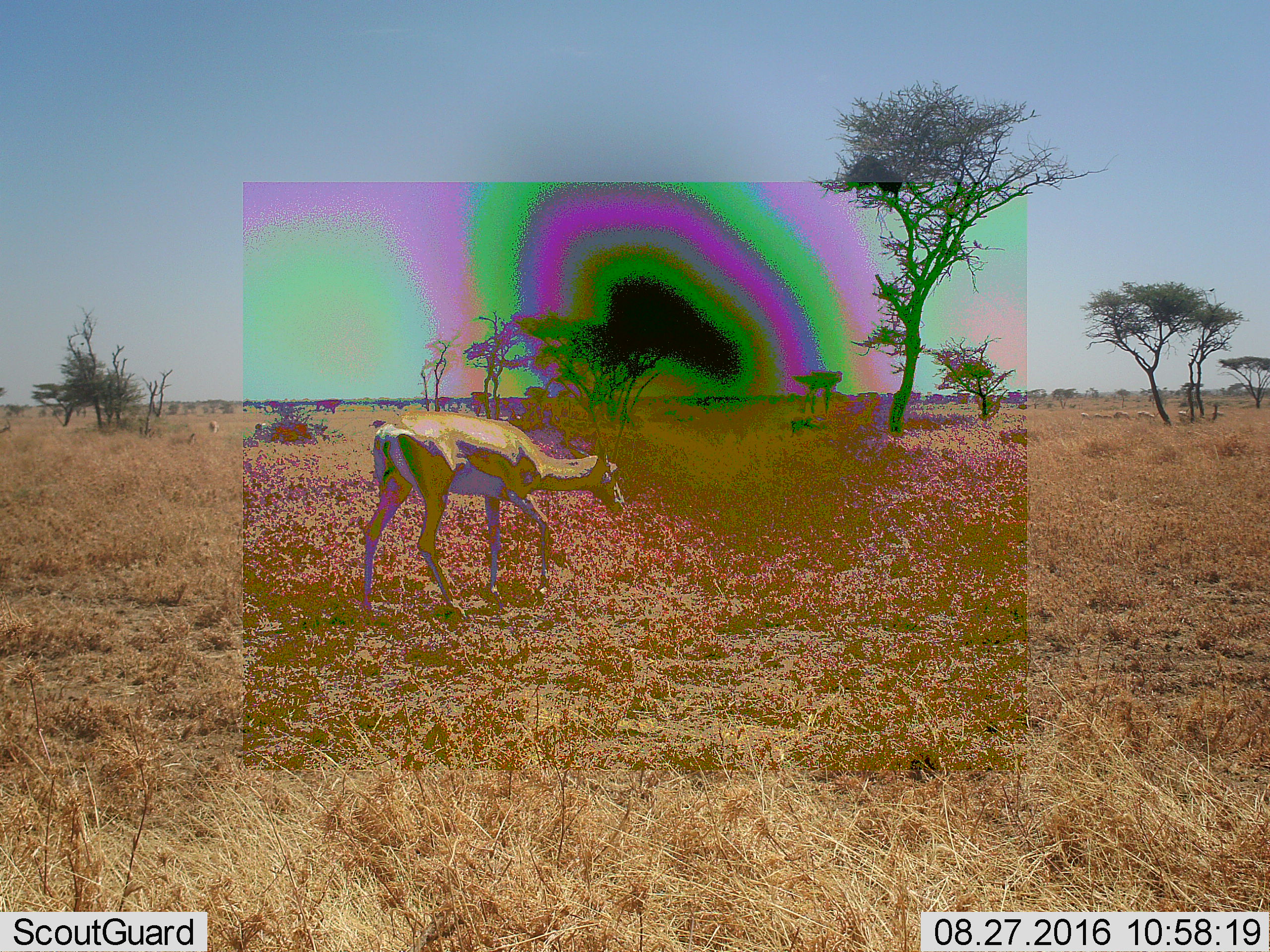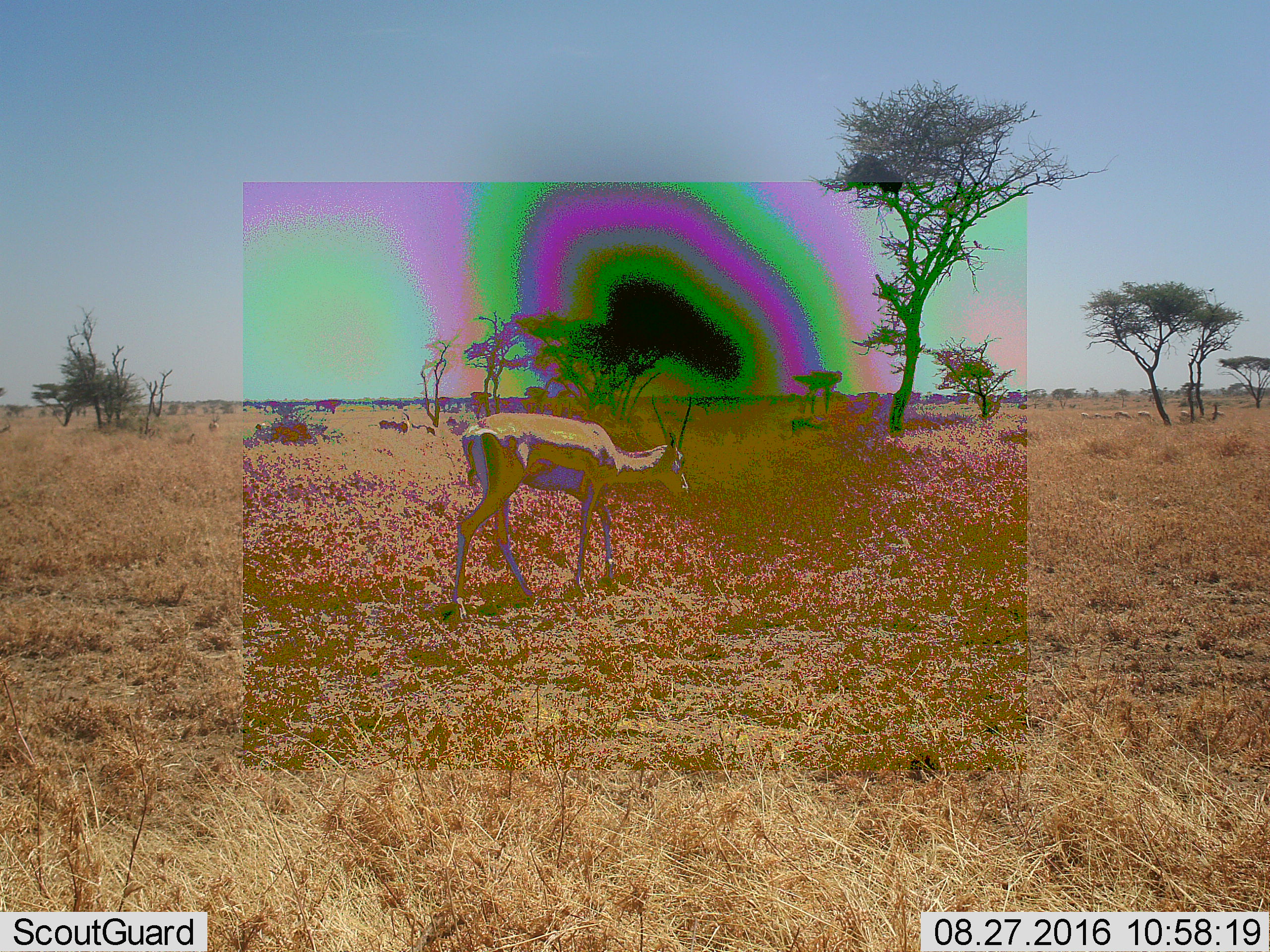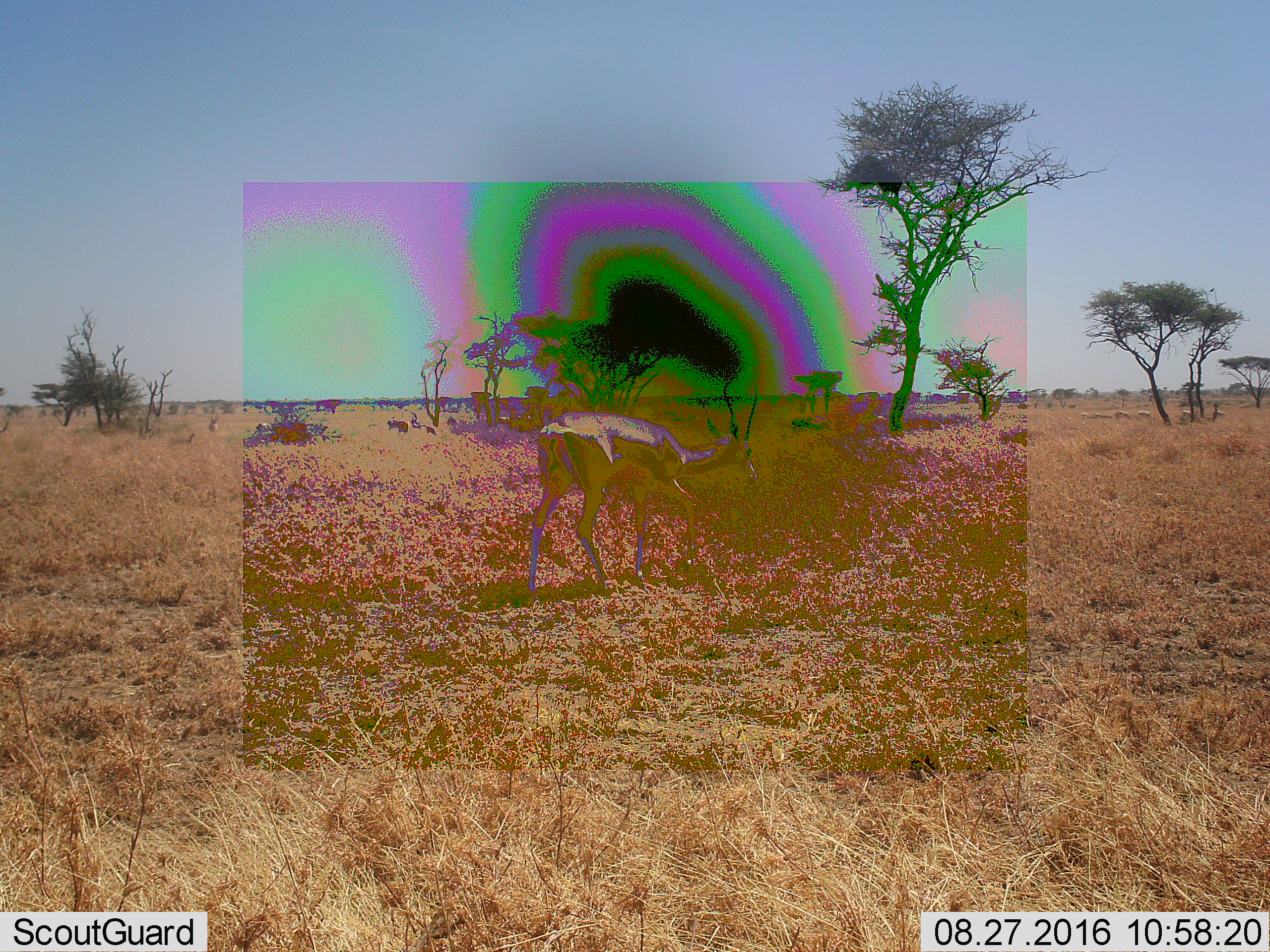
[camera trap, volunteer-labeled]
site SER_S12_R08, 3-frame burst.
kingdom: Animalia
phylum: Chordata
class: Mammalia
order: Artiodactyla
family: Bovidae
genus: Nanger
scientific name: Nanger granti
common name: grant's gazelle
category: gazellegrants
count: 8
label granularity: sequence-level